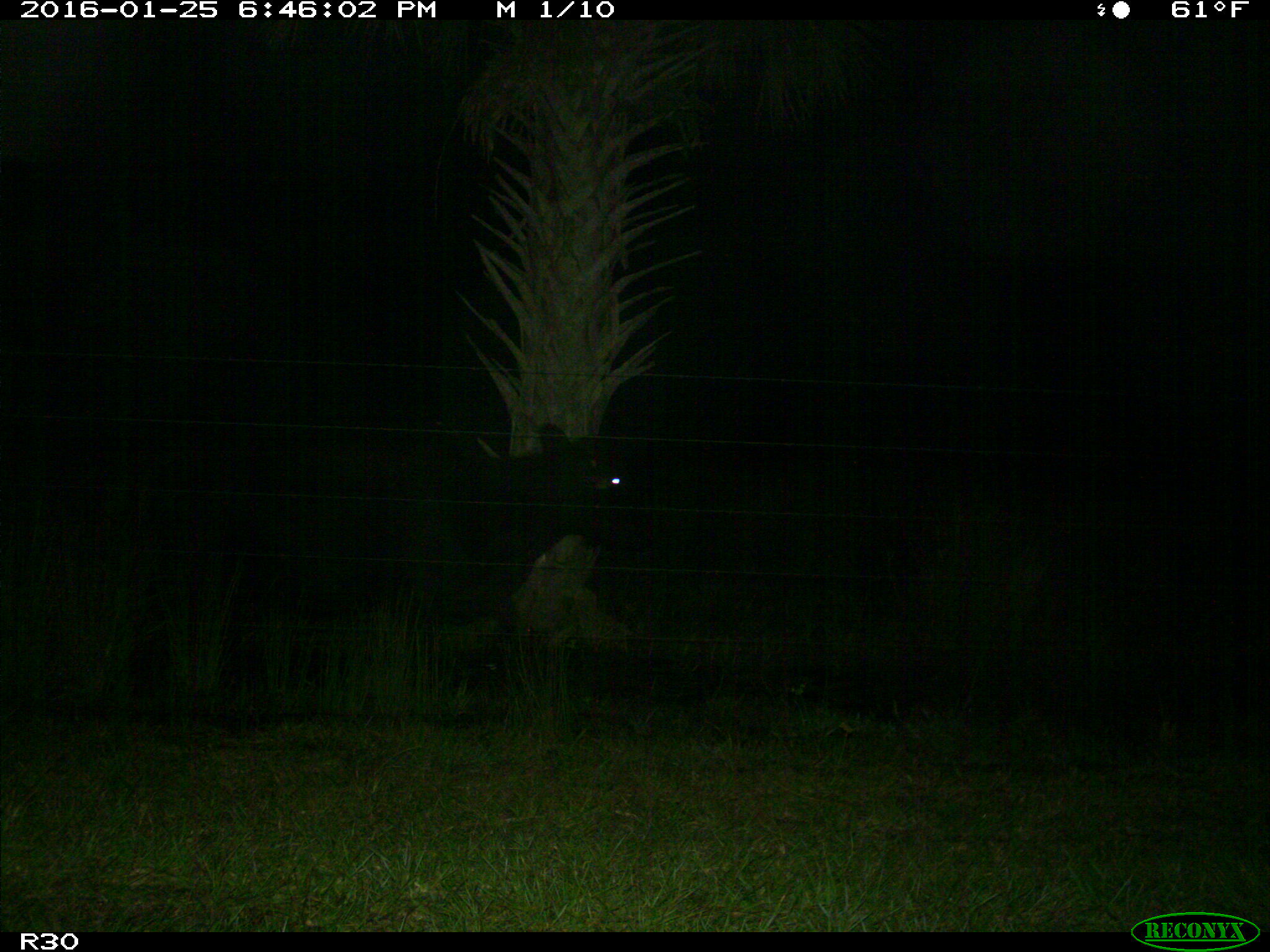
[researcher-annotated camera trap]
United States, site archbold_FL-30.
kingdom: Animalia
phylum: Chordata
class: Mammalia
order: Artiodactyla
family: Bovidae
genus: Bos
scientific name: Bos taurus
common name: domestic cow